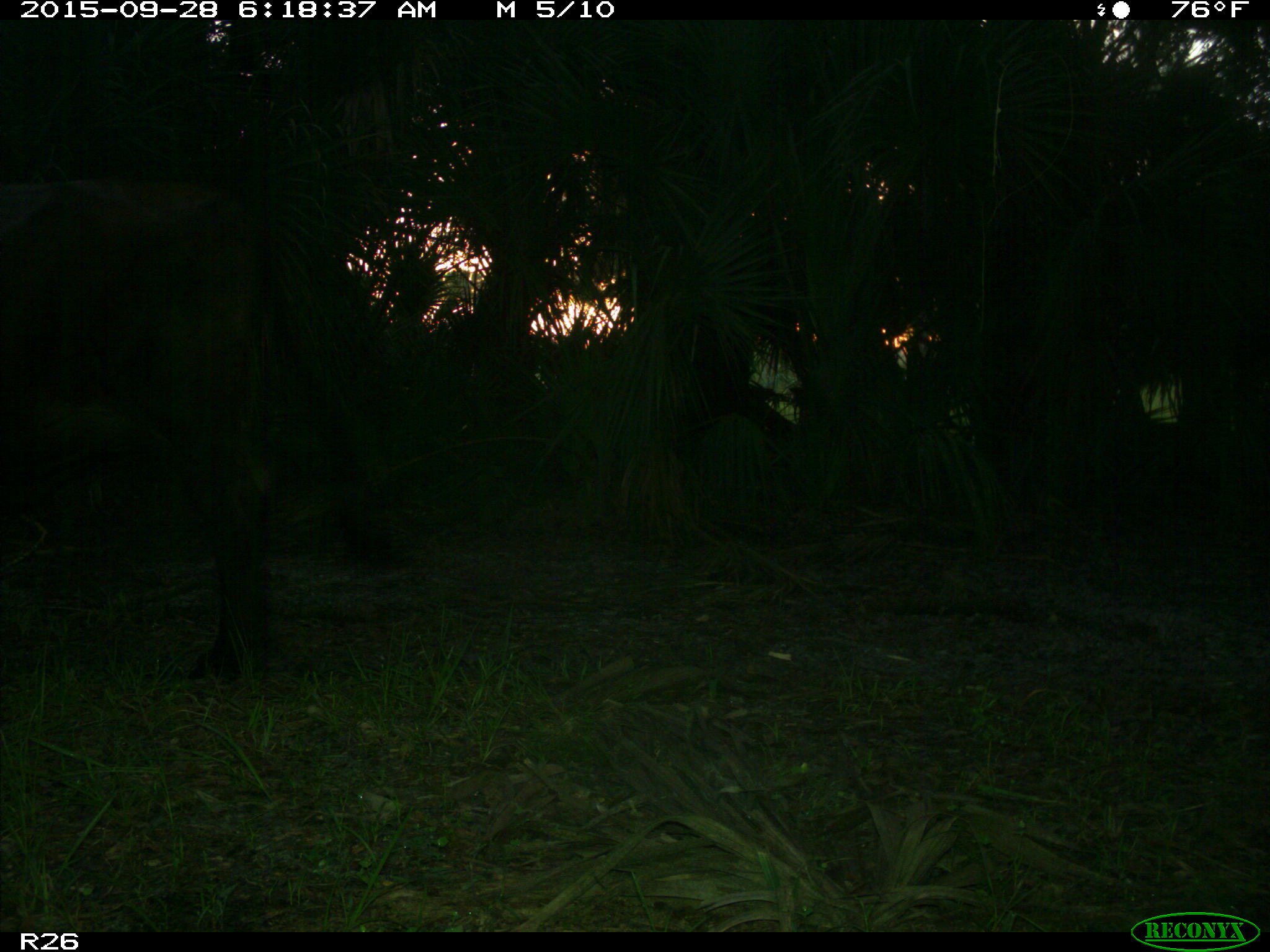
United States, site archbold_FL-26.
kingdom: Animalia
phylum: Chordata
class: Mammalia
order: Artiodactyla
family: Bovidae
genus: Bos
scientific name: Bos taurus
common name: domestic cow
Bos taurus (domestic cow).